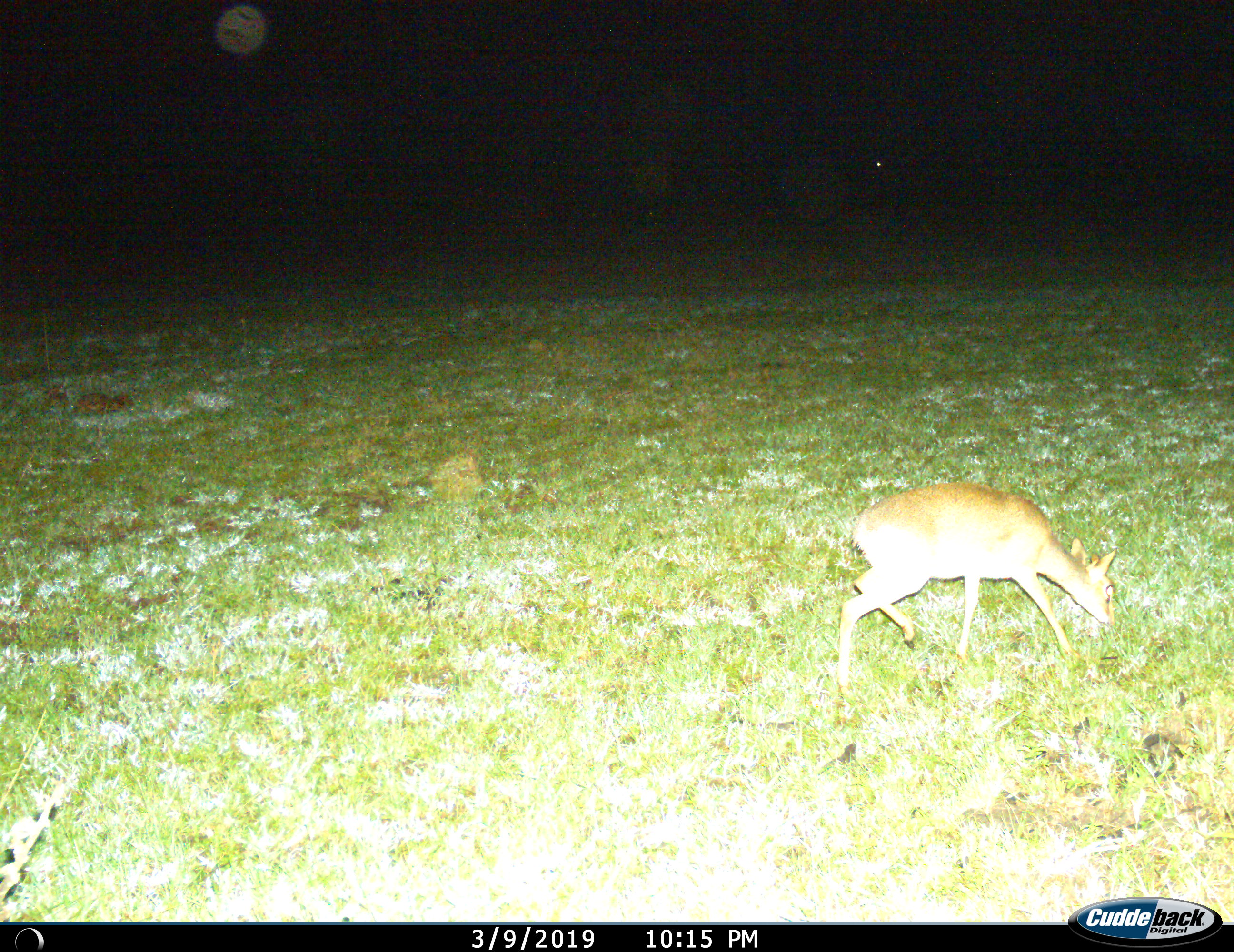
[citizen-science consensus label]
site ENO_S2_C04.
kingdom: Animalia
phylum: Chordata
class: Mammalia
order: Artiodactyla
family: Bovidae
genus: Madoqua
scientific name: Madoqua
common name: dik-dik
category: dikdik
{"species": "dikdik (dik-dik) (Madoqua)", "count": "1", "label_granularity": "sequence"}